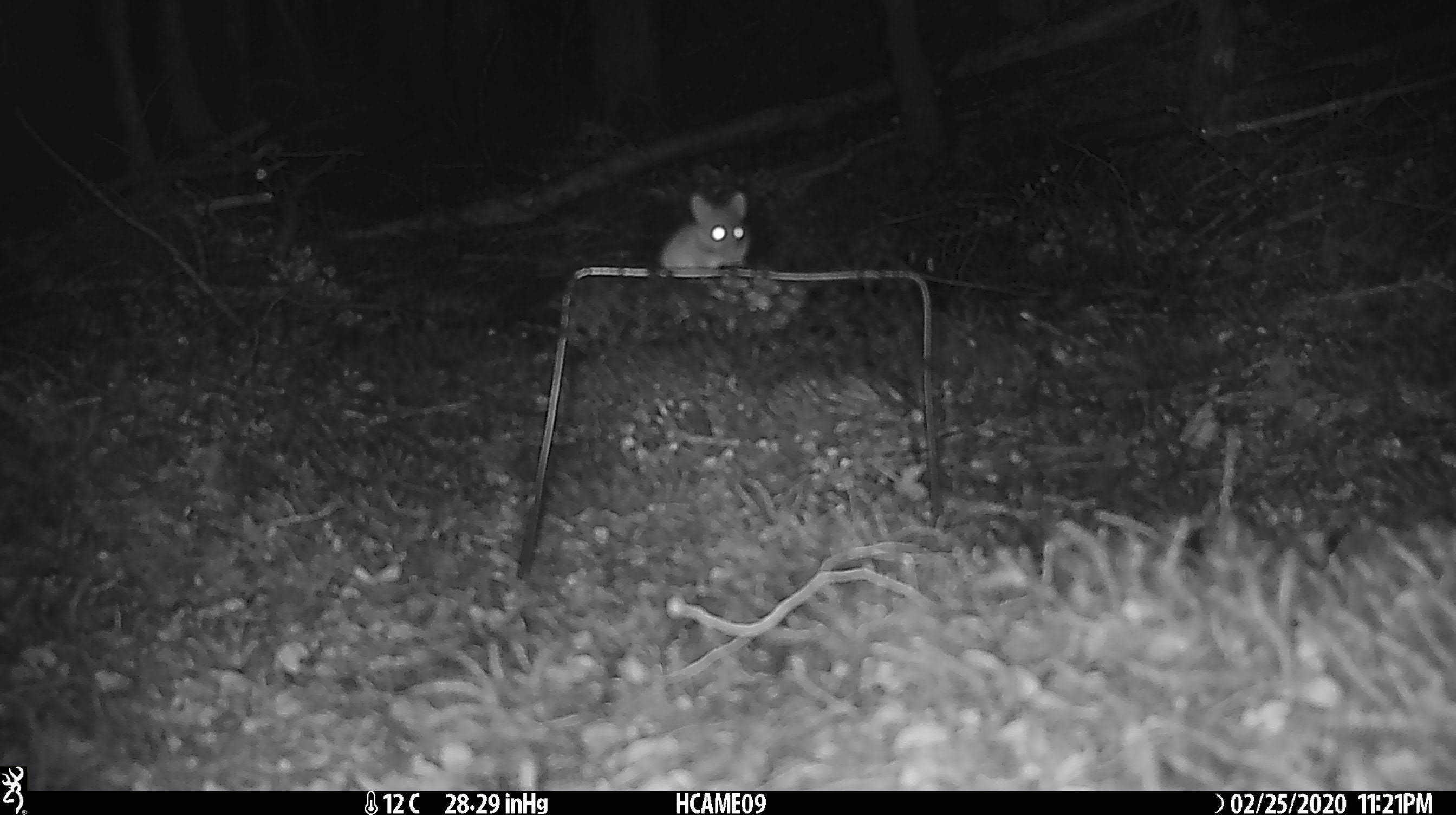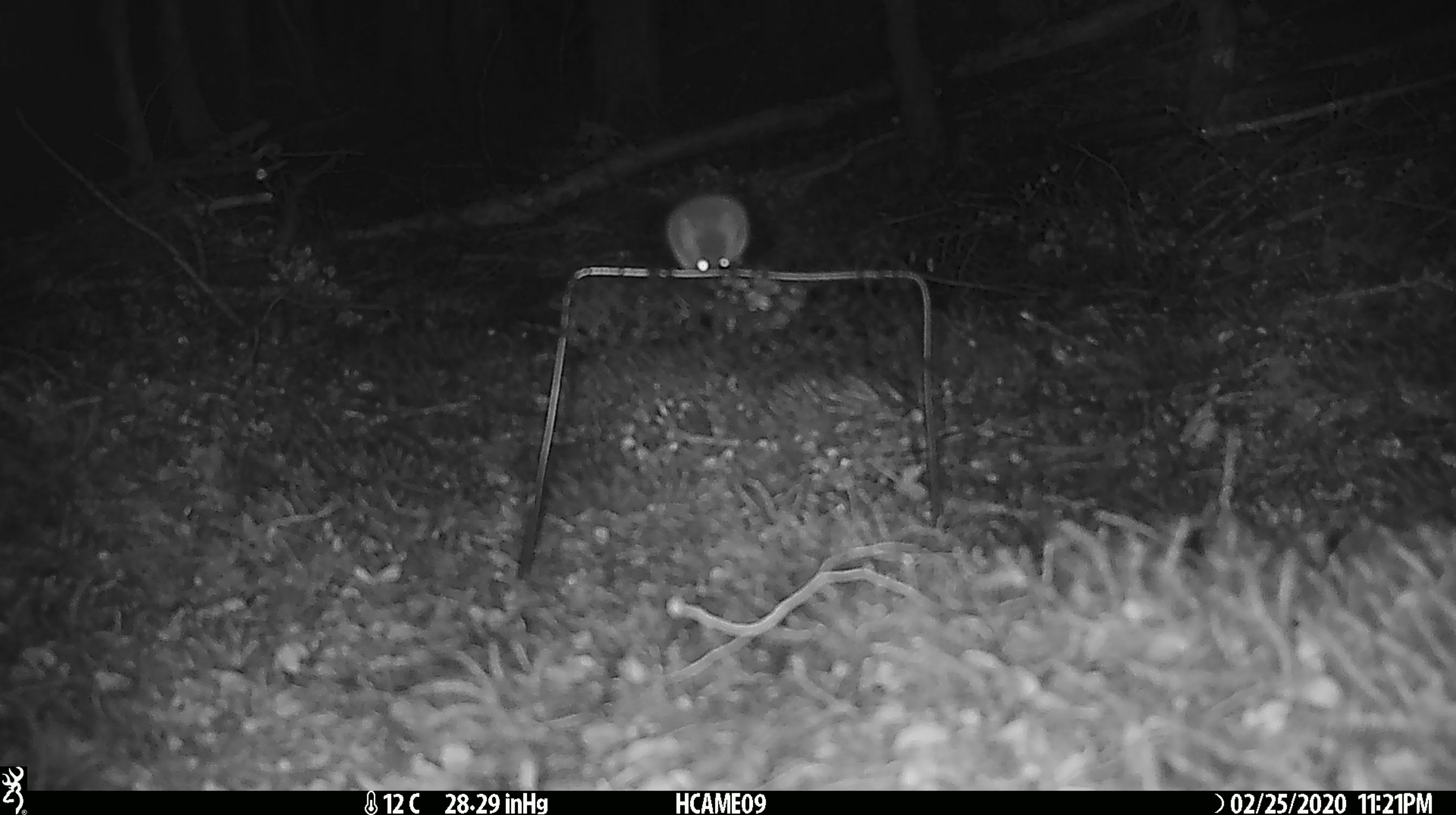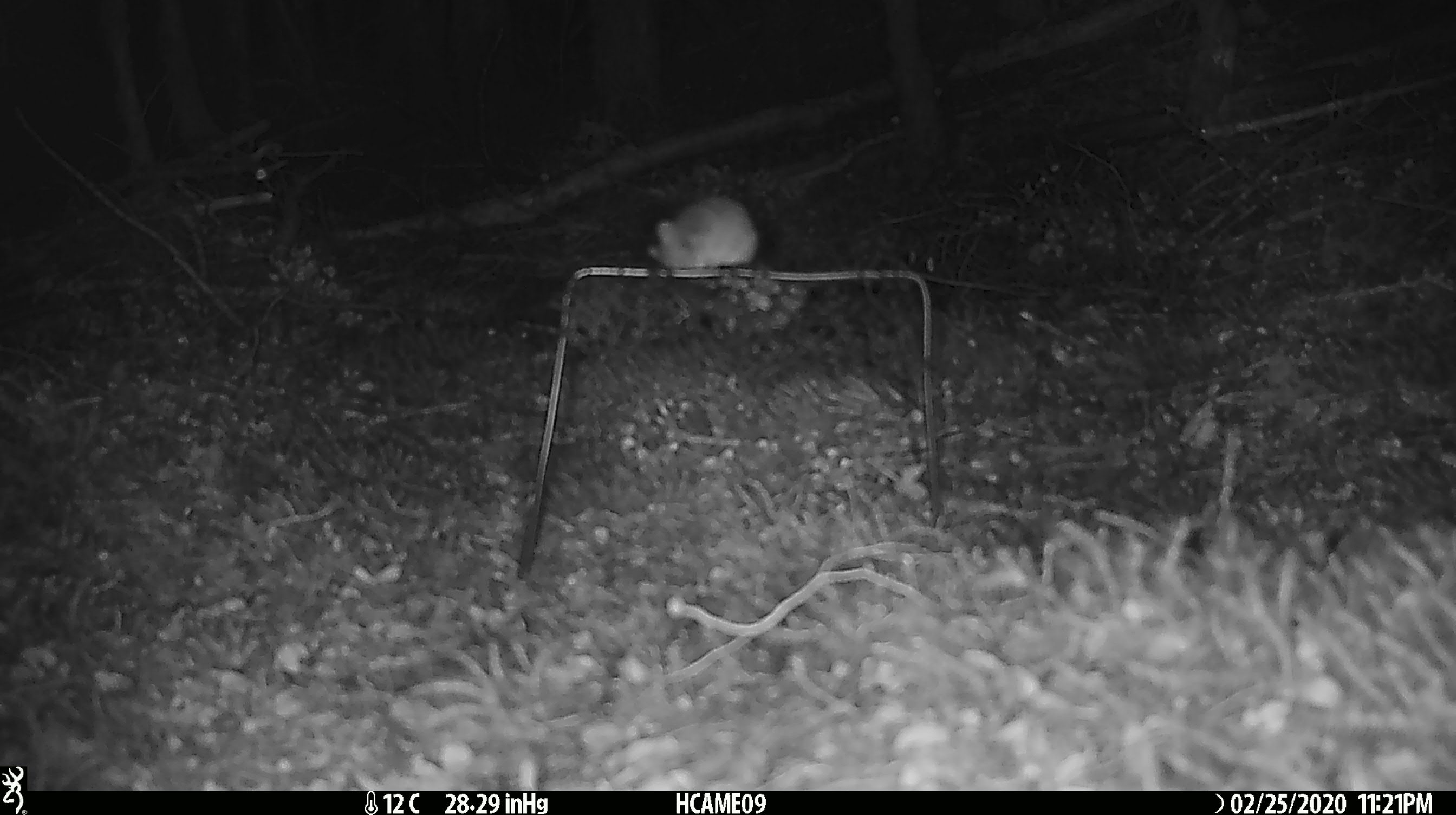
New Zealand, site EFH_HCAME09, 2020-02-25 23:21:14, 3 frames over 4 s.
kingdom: Animalia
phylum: Chordata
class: Mammalia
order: Rodentia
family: Muridae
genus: Mus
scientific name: Mus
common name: mouse